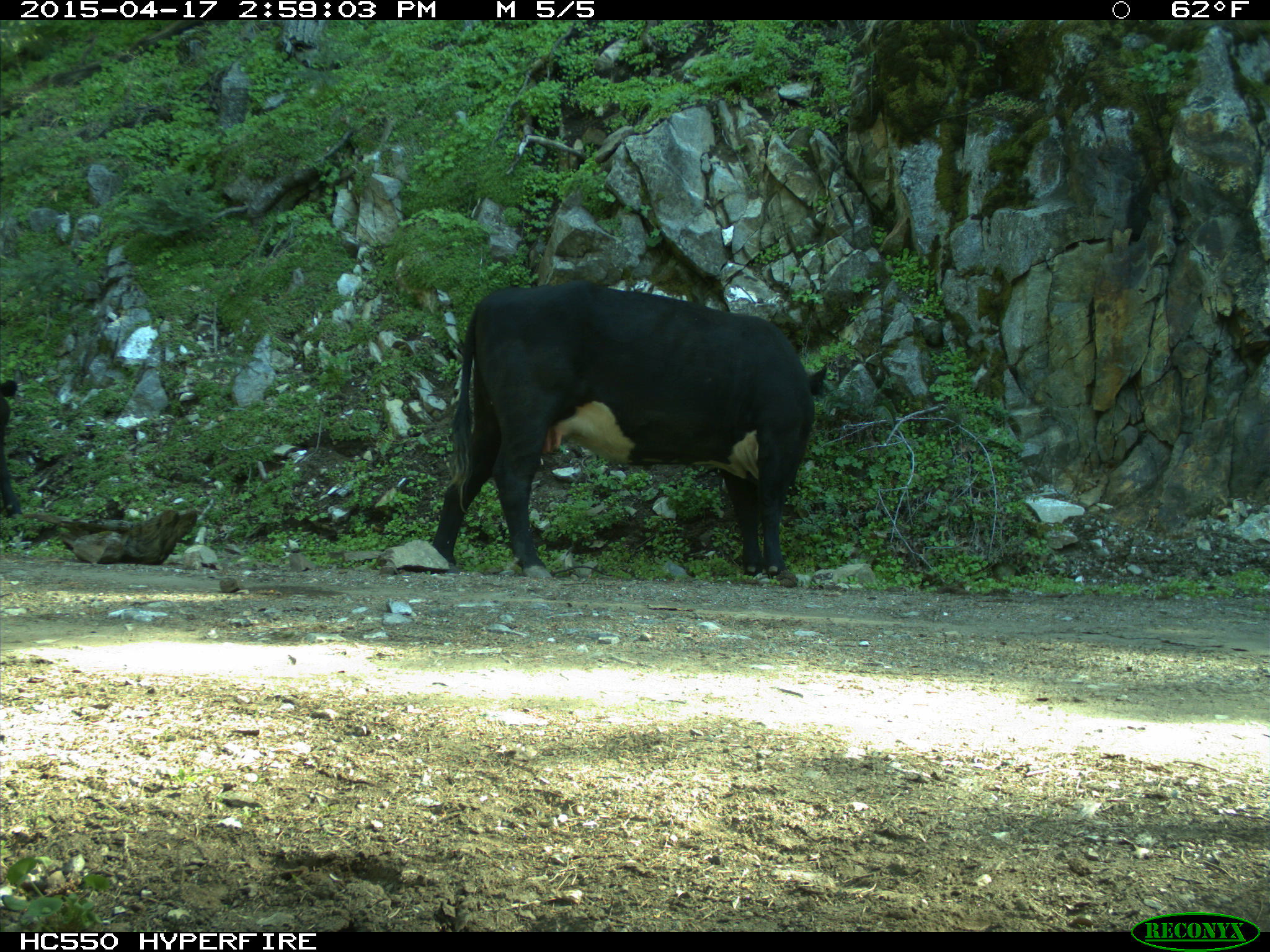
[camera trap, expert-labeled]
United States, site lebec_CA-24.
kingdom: Animalia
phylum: Chordata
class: Mammalia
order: Artiodactyla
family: Bovidae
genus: Bos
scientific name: Bos taurus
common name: domestic cow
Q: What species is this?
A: Bos taurus (domestic cow).